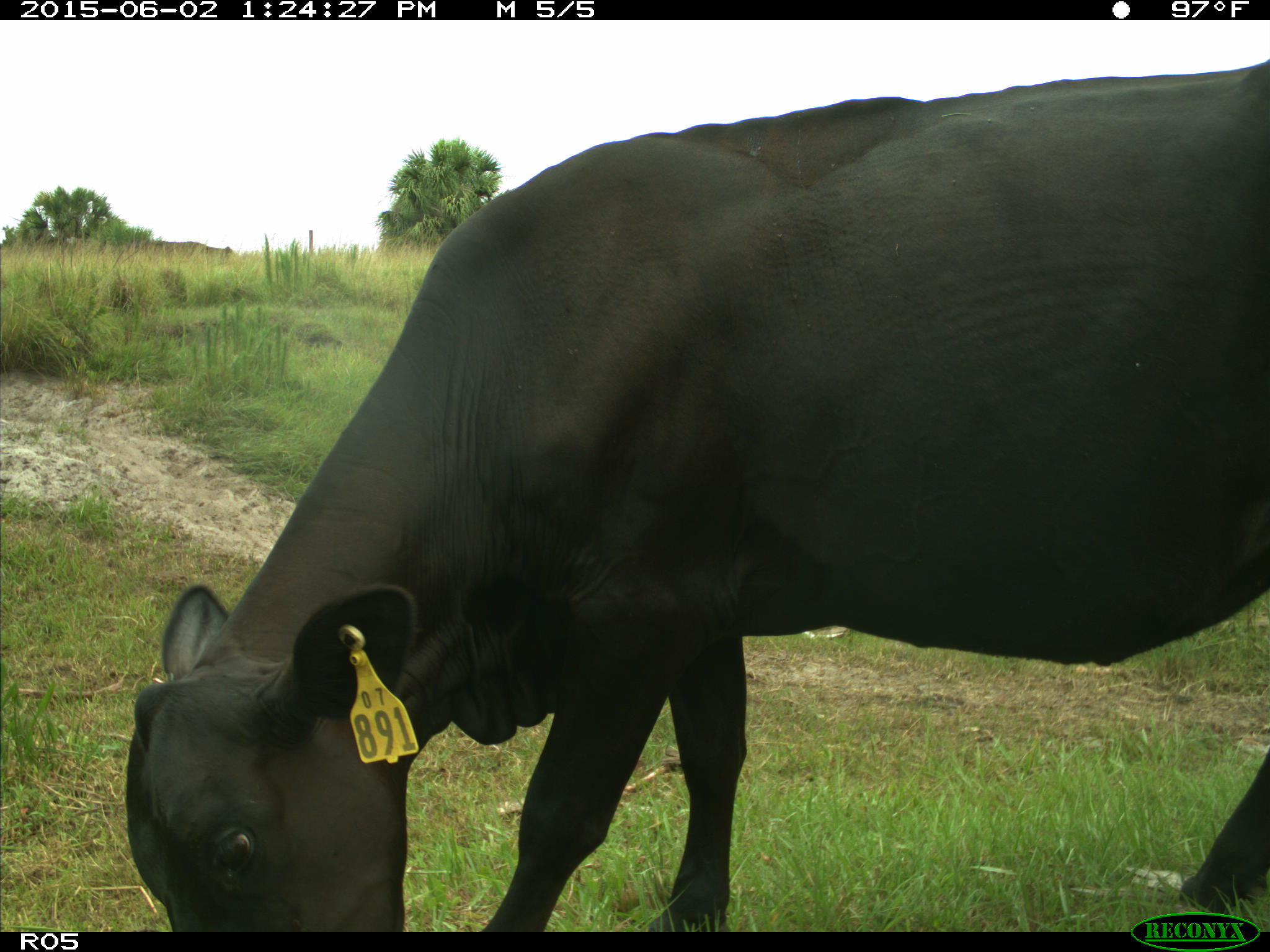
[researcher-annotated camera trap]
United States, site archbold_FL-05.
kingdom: Animalia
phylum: Chordata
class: Mammalia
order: Artiodactyla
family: Bovidae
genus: Bos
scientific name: Bos taurus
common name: domestic cow